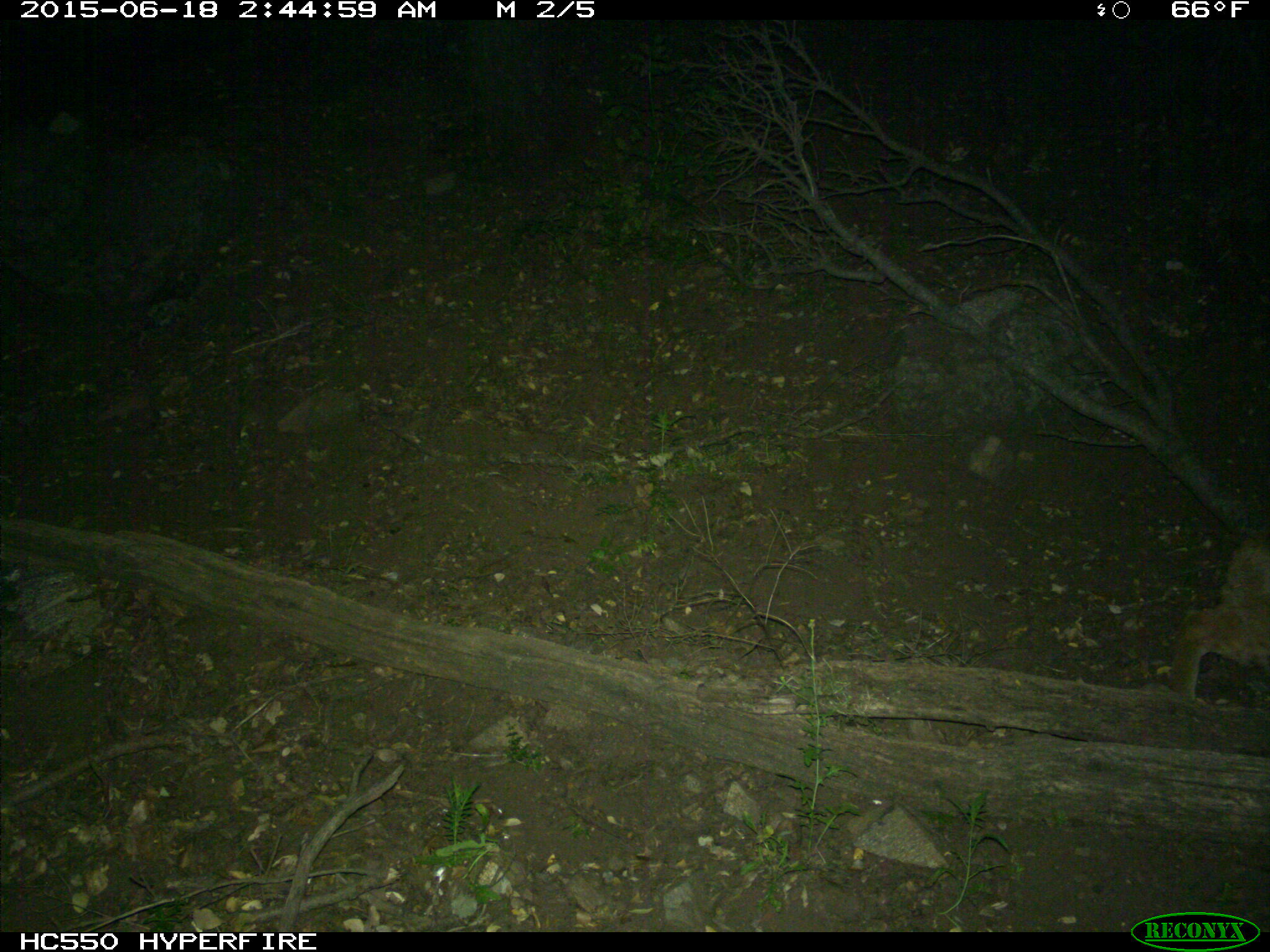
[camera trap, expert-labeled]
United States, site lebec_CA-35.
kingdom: Animalia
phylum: Chordata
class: Mammalia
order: Carnivora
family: Felidae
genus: Lynx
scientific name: Lynx rufus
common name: bobcat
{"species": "Lynx rufus (bobcat)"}